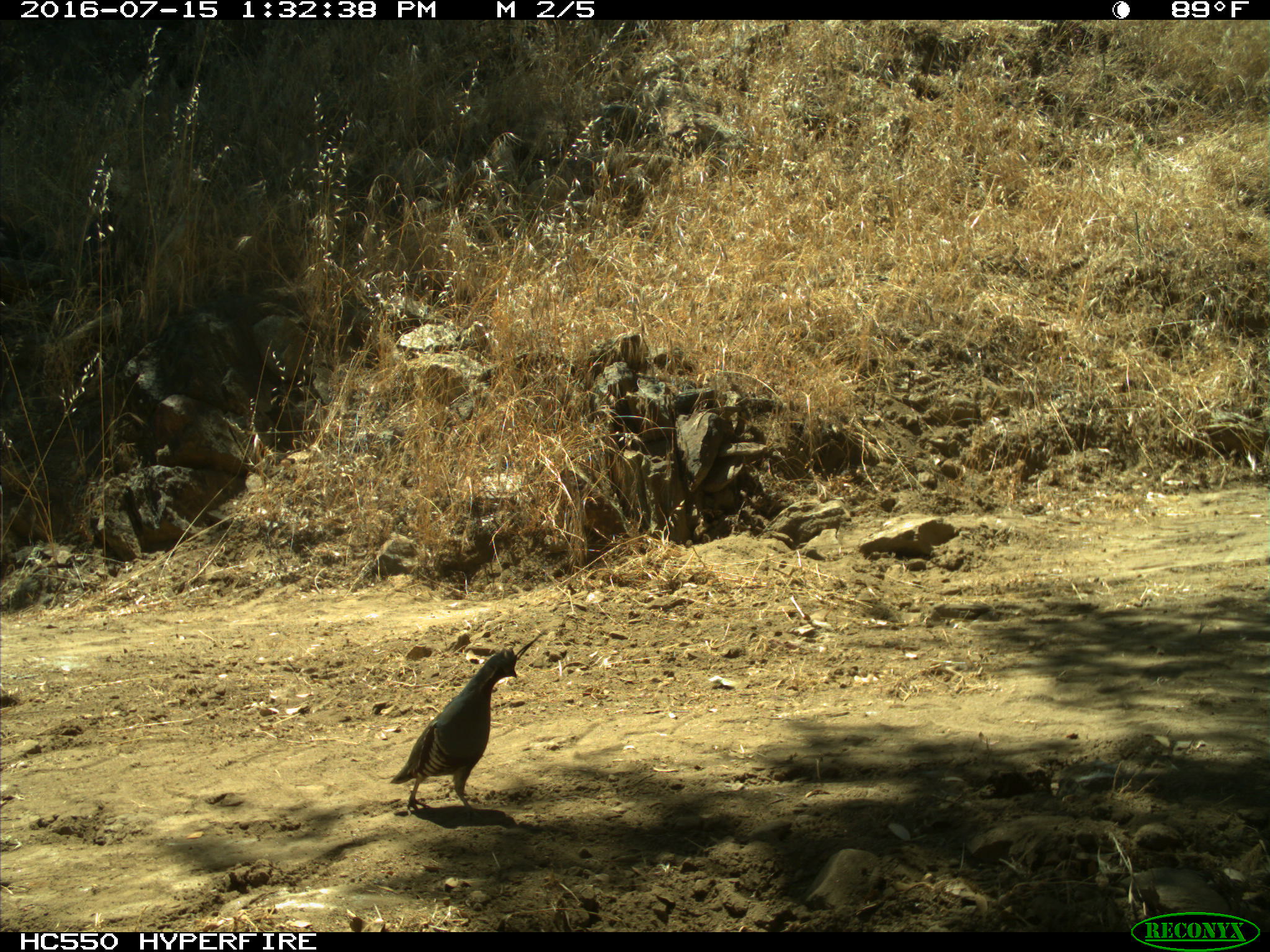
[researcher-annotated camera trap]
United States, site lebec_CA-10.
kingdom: Animalia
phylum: Chordata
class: Aves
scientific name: Aves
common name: birds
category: unidentified bird